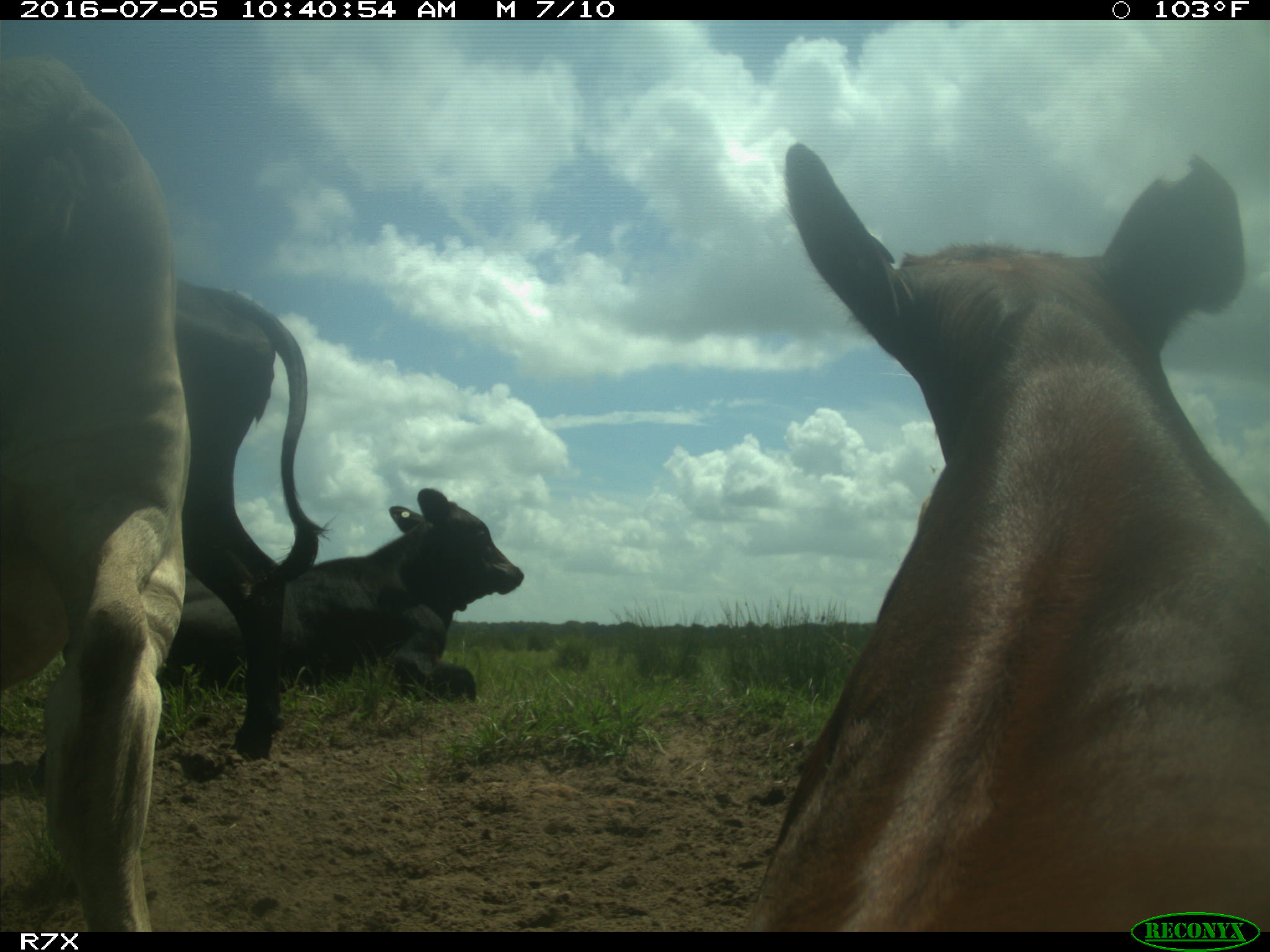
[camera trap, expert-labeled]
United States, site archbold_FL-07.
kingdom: Animalia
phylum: Chordata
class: Mammalia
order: Artiodactyla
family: Bovidae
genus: Bos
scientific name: Bos taurus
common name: domestic cow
Bos taurus (domestic cow).